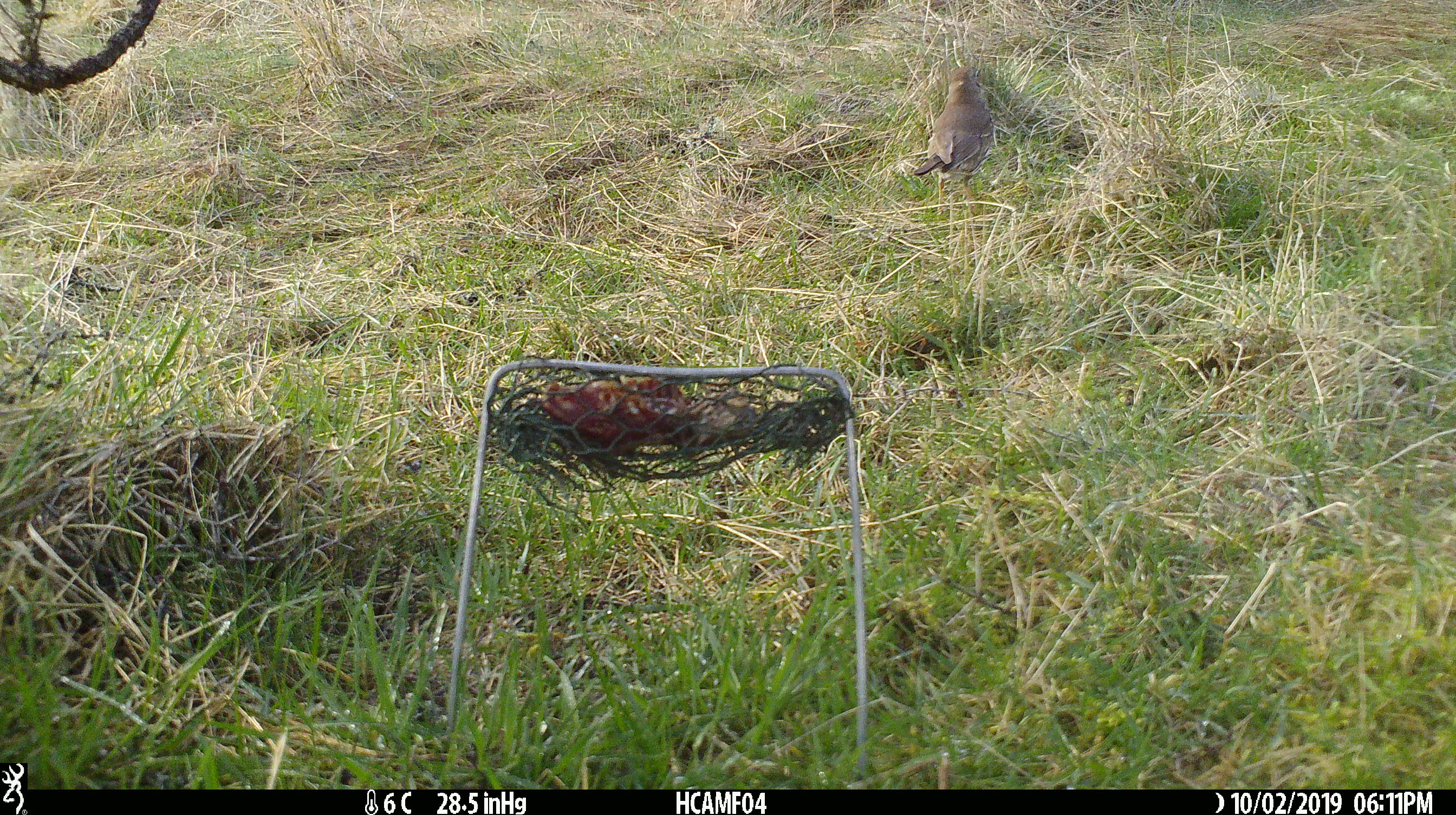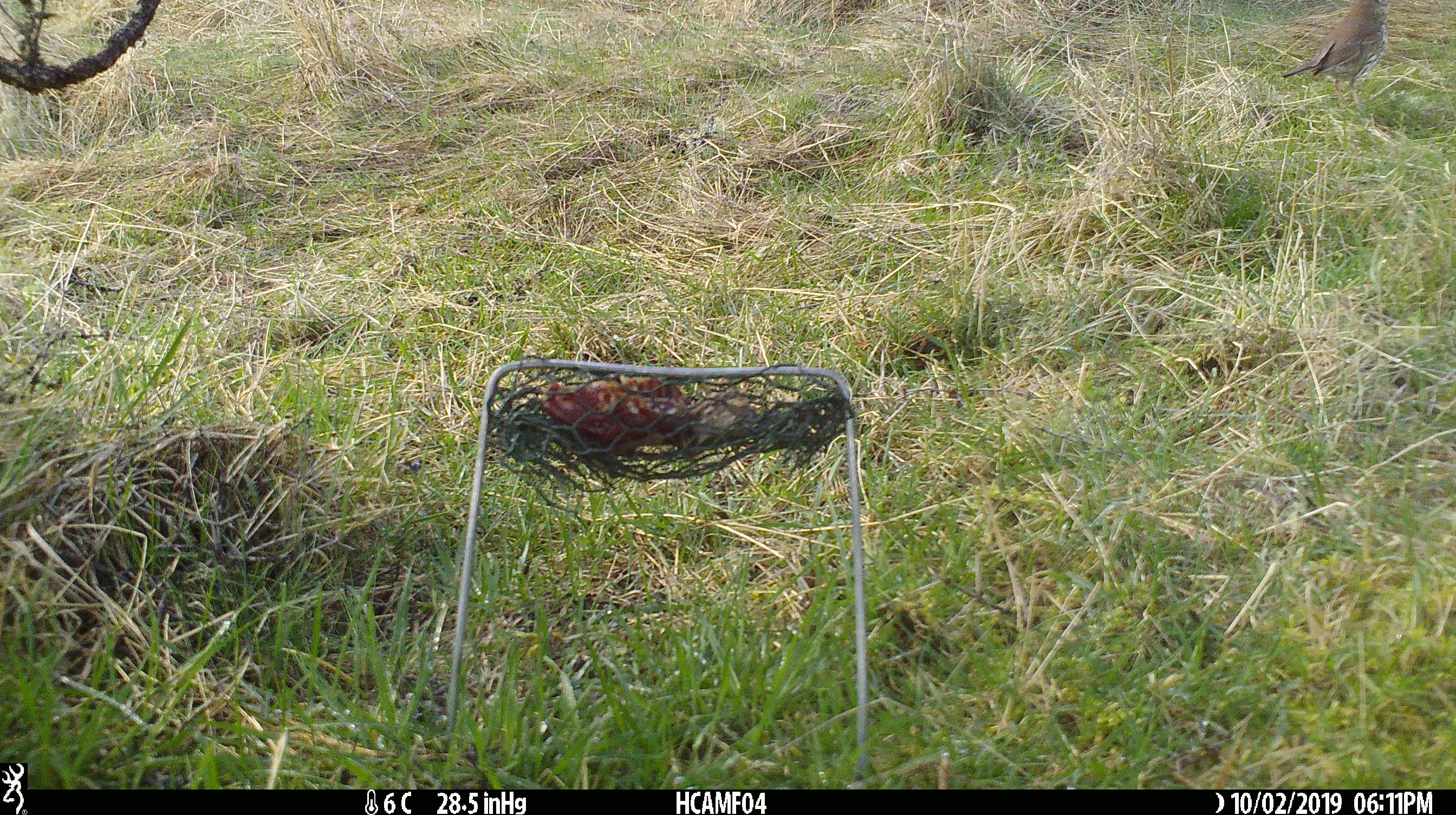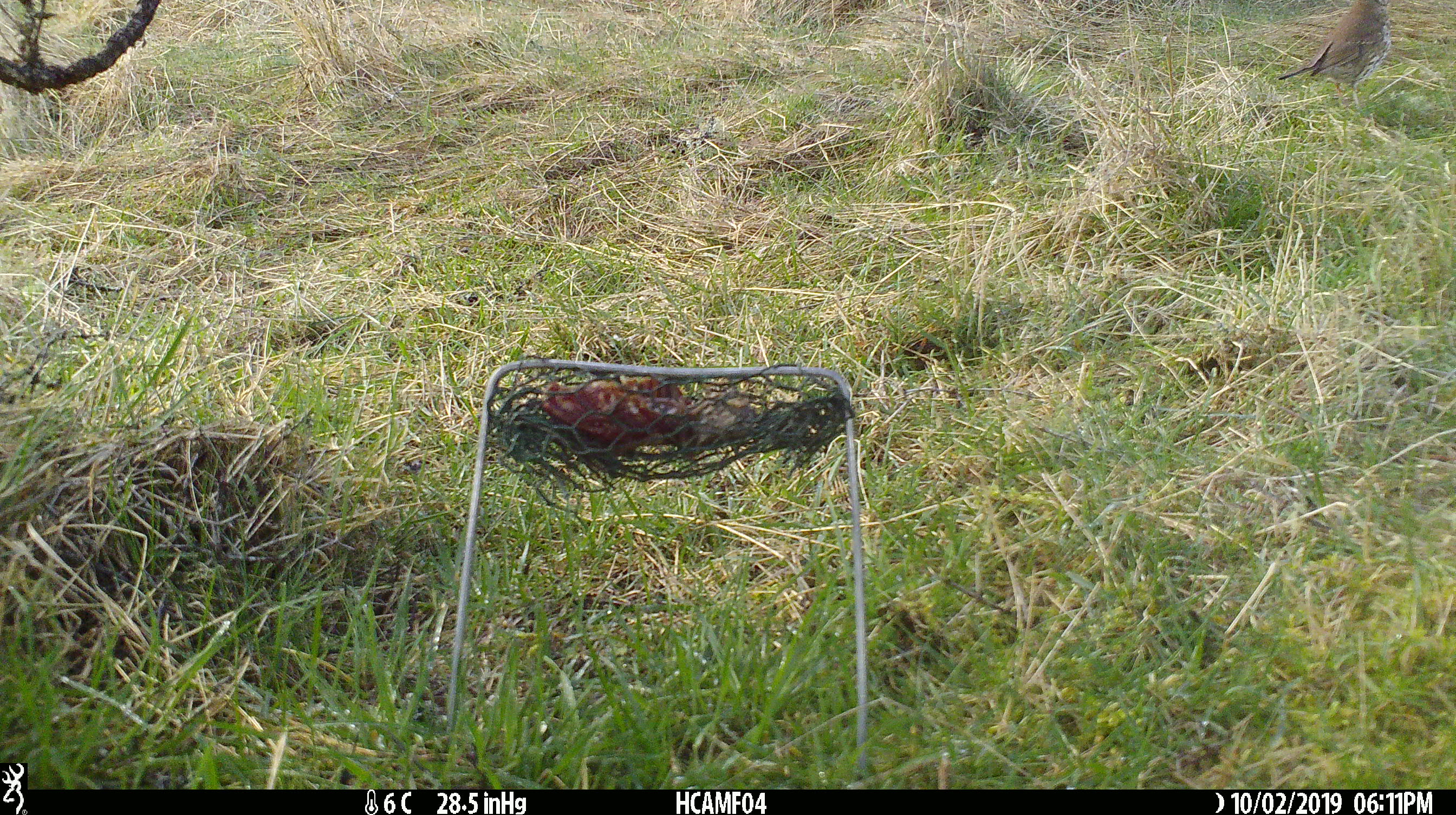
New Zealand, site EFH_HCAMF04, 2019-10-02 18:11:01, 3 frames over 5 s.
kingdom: Animalia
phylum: Chordata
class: Aves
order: Passeriformes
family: Fringillidae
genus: Fringilla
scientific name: Fringilla coelebs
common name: common chaffinch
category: chaffinch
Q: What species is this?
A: Chaffinch (common chaffinch) (Fringilla coelebs).